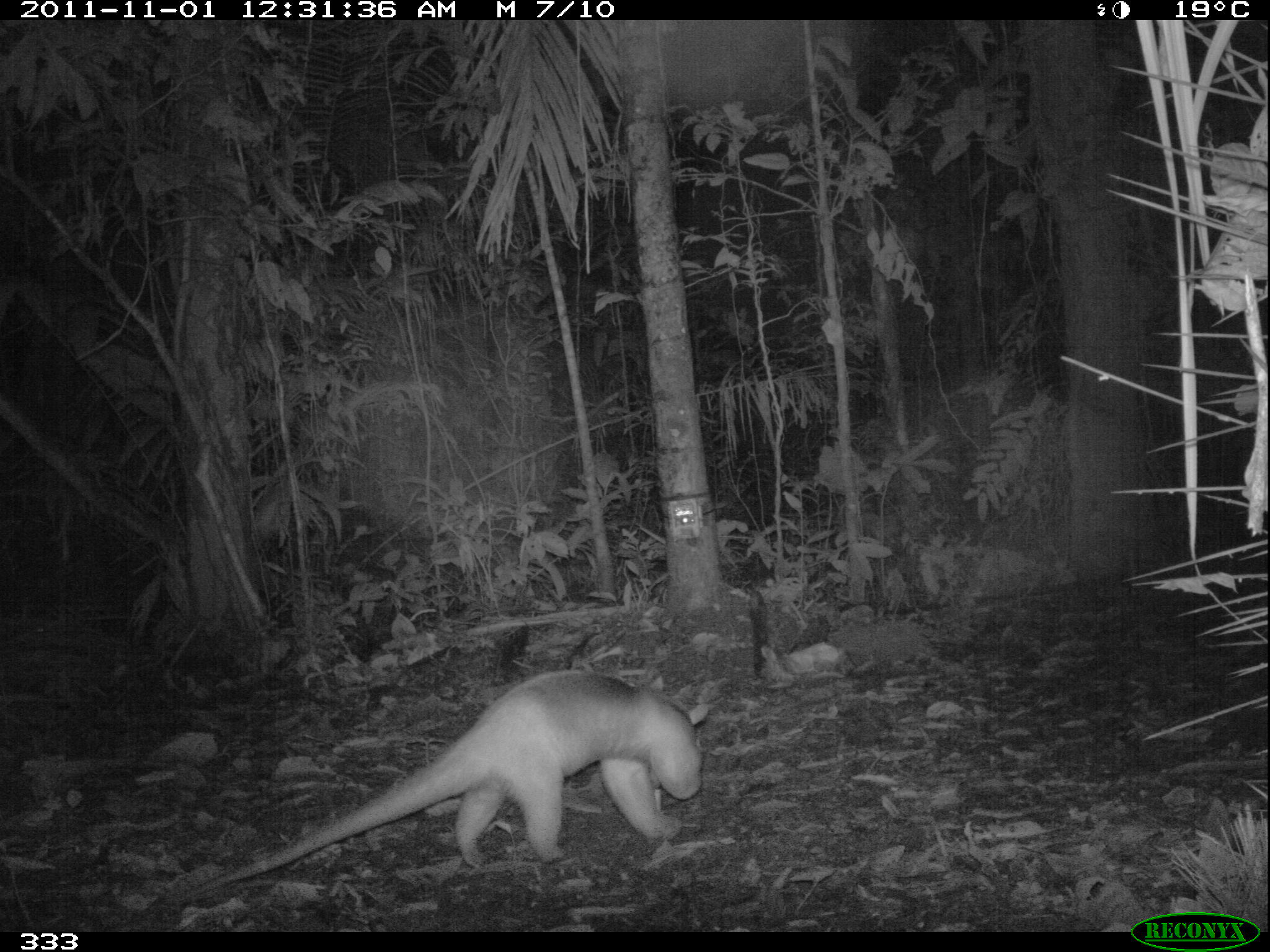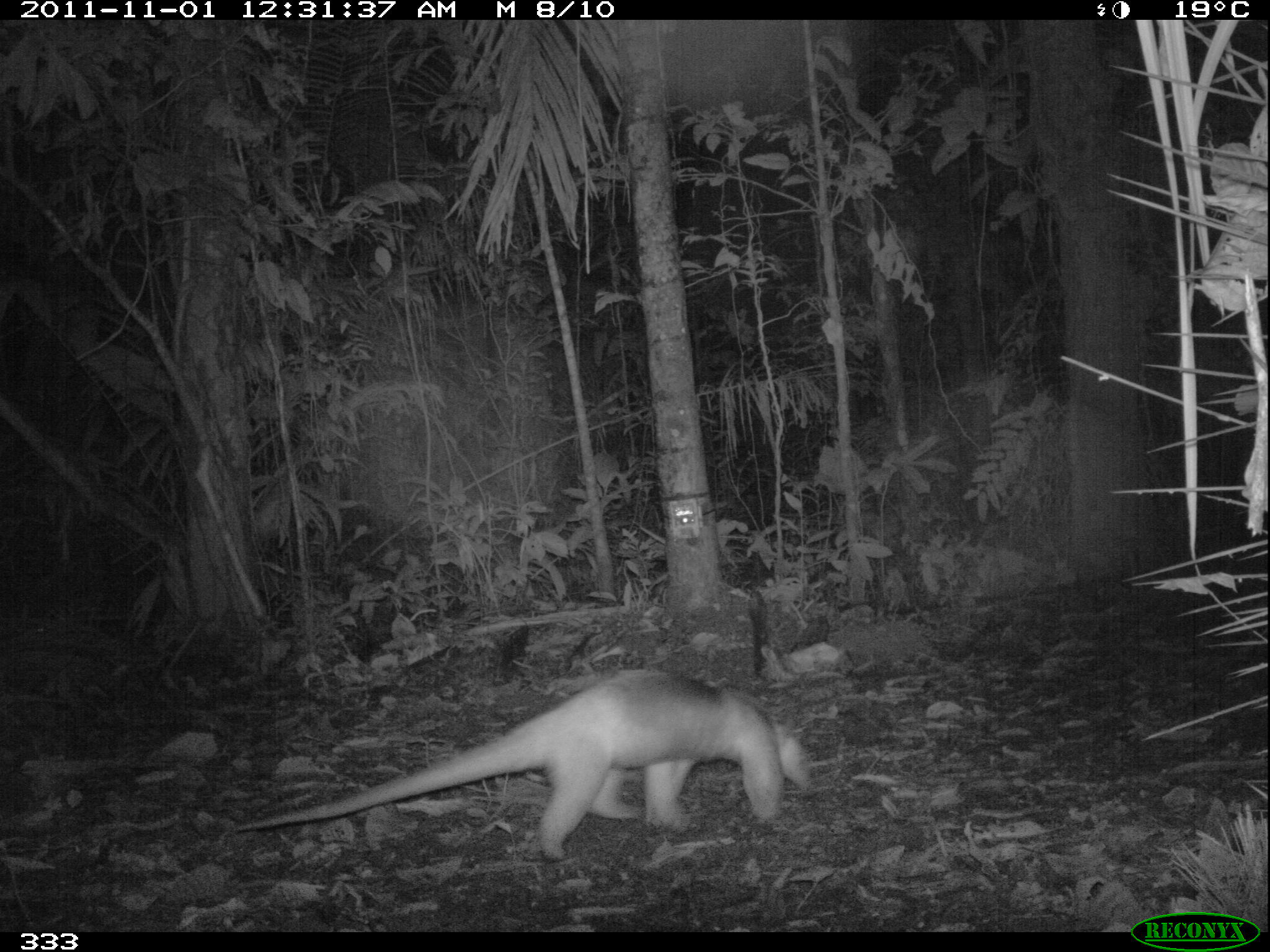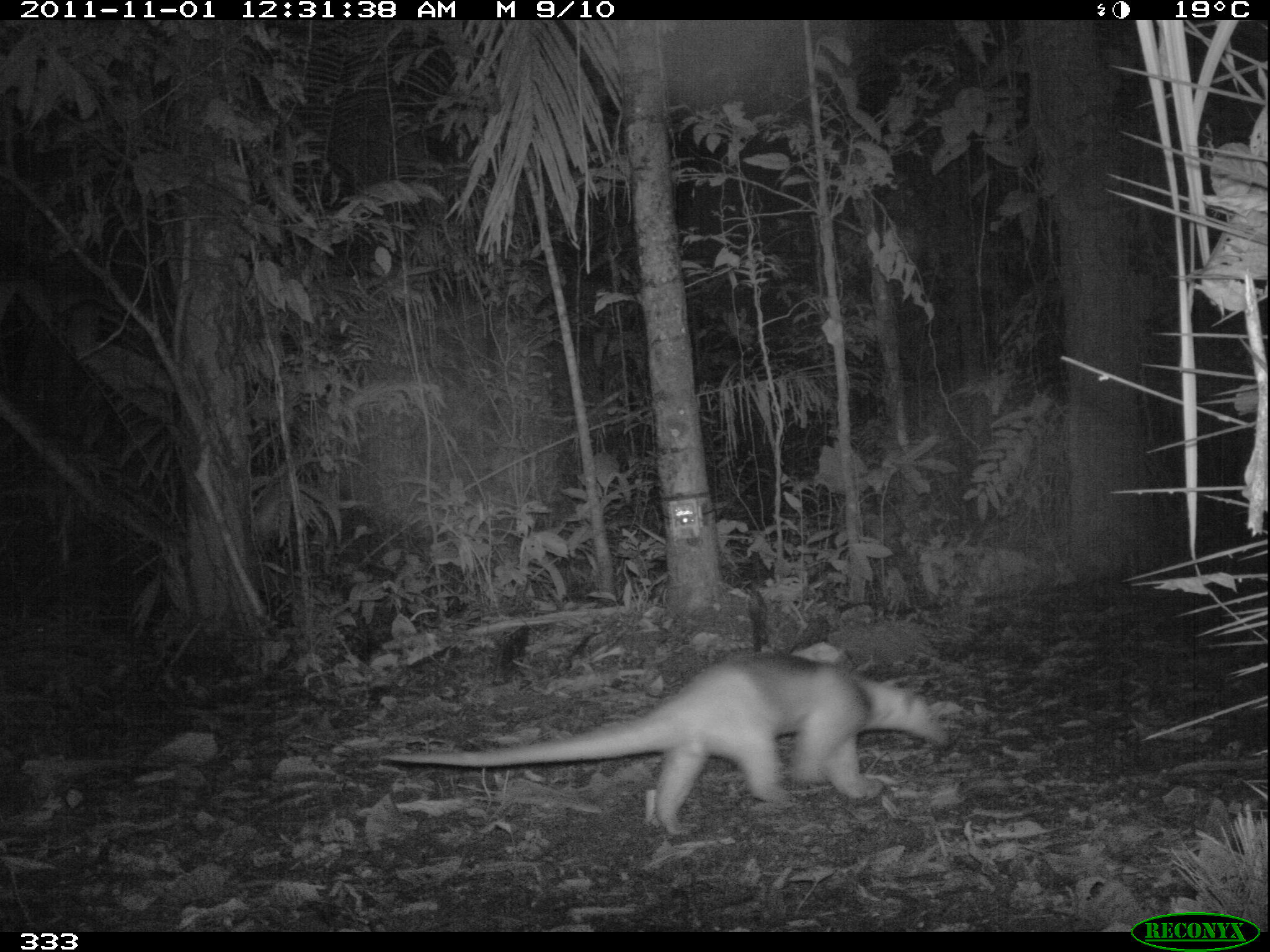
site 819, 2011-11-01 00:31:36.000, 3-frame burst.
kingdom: Animalia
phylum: Chordata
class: Mammalia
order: Pilosa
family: Myrmecophagidae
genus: Tamandua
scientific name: Tamandua tetradactyla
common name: southern tamandua